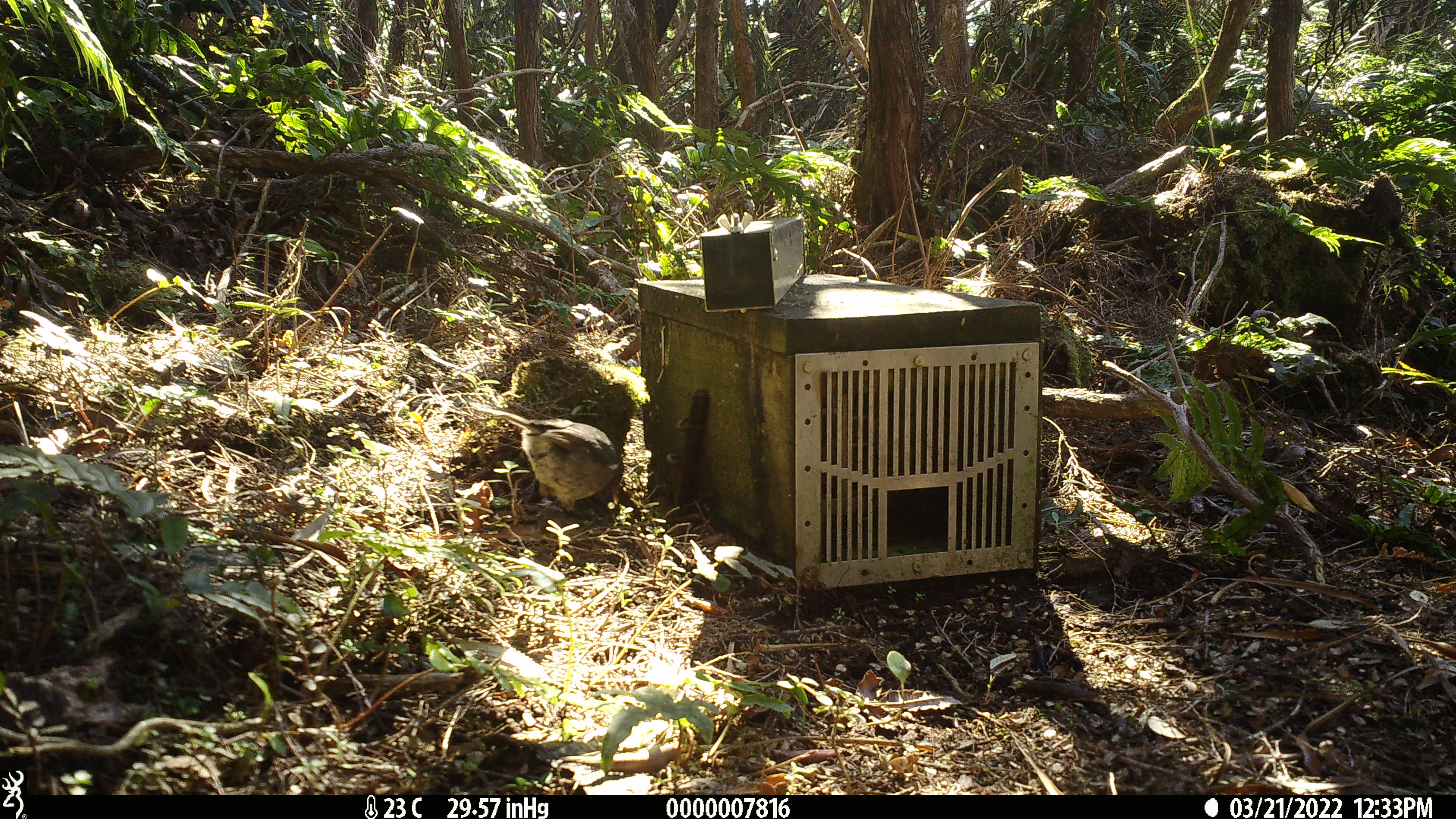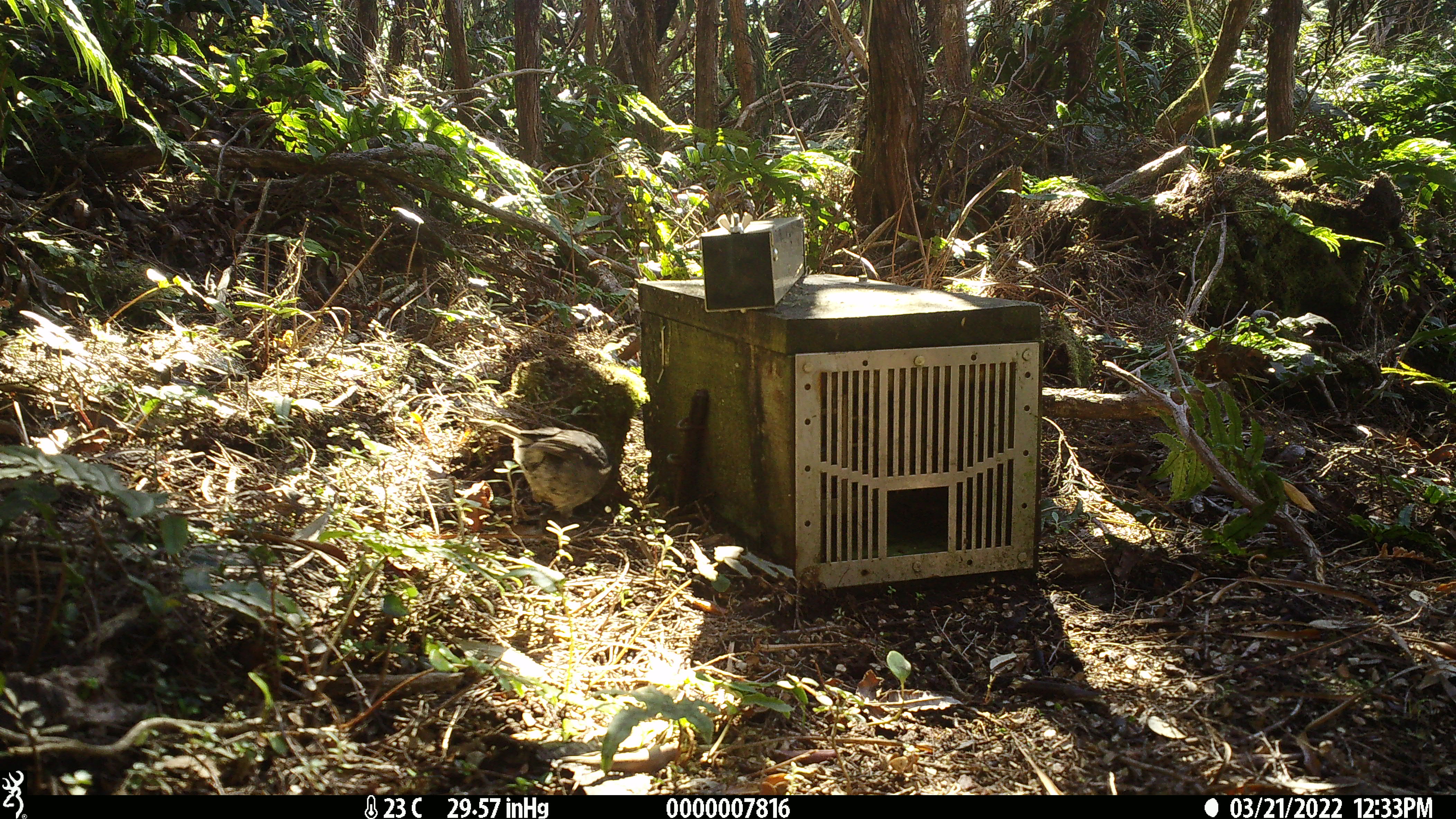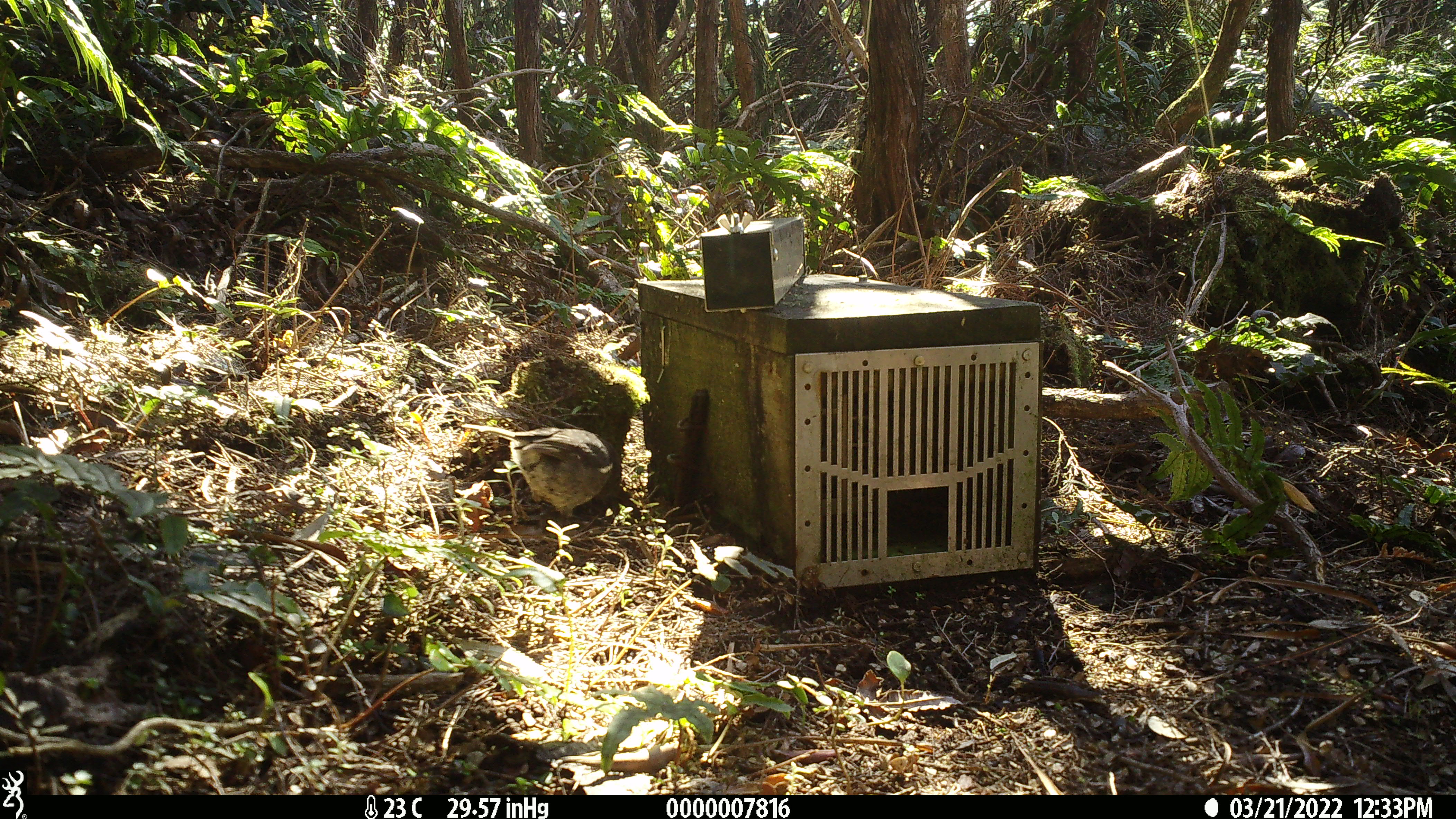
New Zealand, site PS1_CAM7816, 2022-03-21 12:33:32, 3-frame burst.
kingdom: Animalia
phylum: Chordata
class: Aves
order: Passeriformes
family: Petroicidae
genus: Petroica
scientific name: Petroica australis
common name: new zealand robin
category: robin